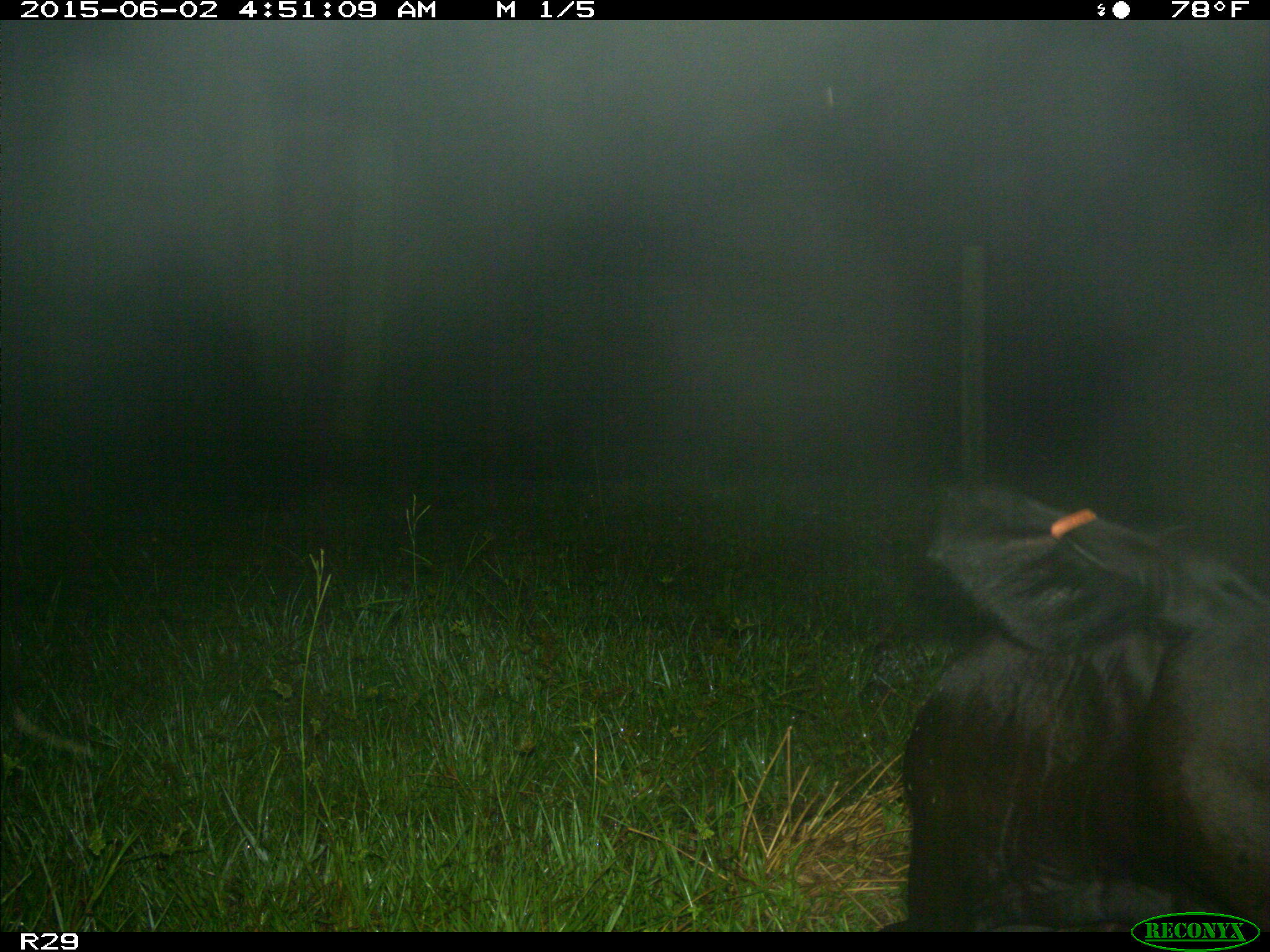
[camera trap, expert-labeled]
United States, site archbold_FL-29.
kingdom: Animalia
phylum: Chordata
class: Mammalia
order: Artiodactyla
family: Bovidae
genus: Bos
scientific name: Bos taurus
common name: domestic cow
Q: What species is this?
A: Bos taurus (domestic cow).